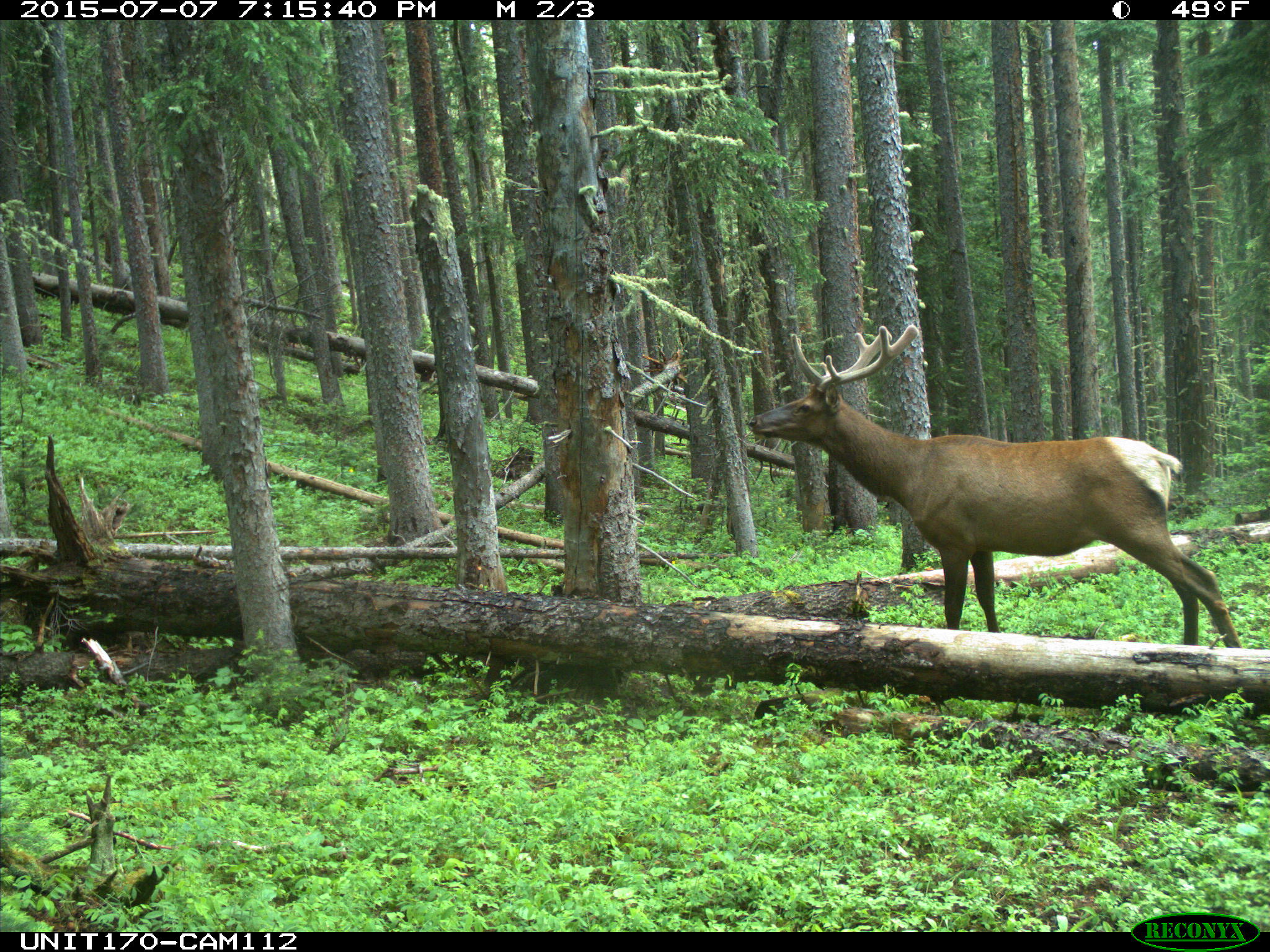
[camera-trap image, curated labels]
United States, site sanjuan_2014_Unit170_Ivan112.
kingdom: Animalia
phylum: Chordata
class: Mammalia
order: Artiodactyla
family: Cervidae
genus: Cervus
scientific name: Cervus elaphus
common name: red deer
Cervus elaphus (red deer).